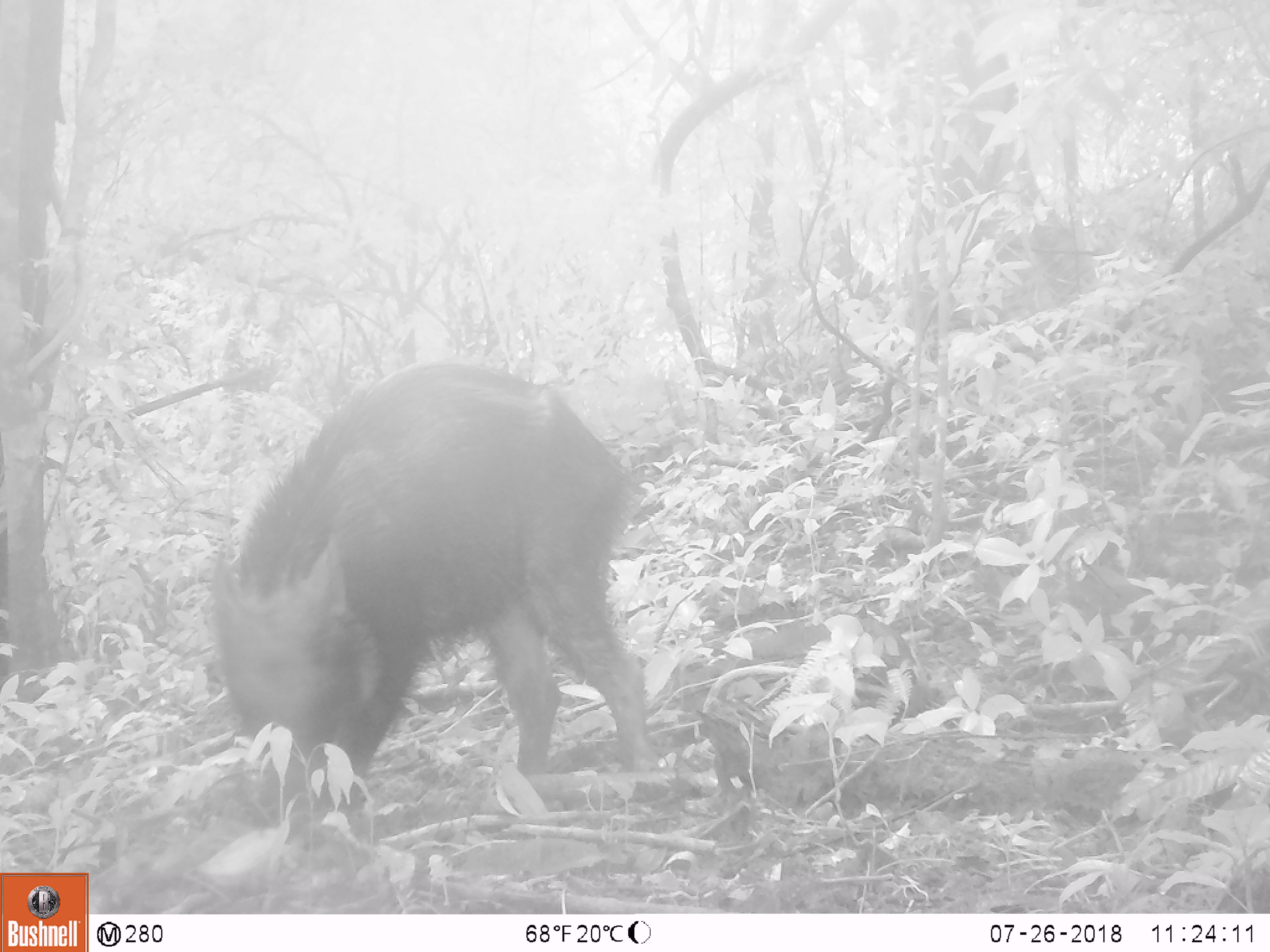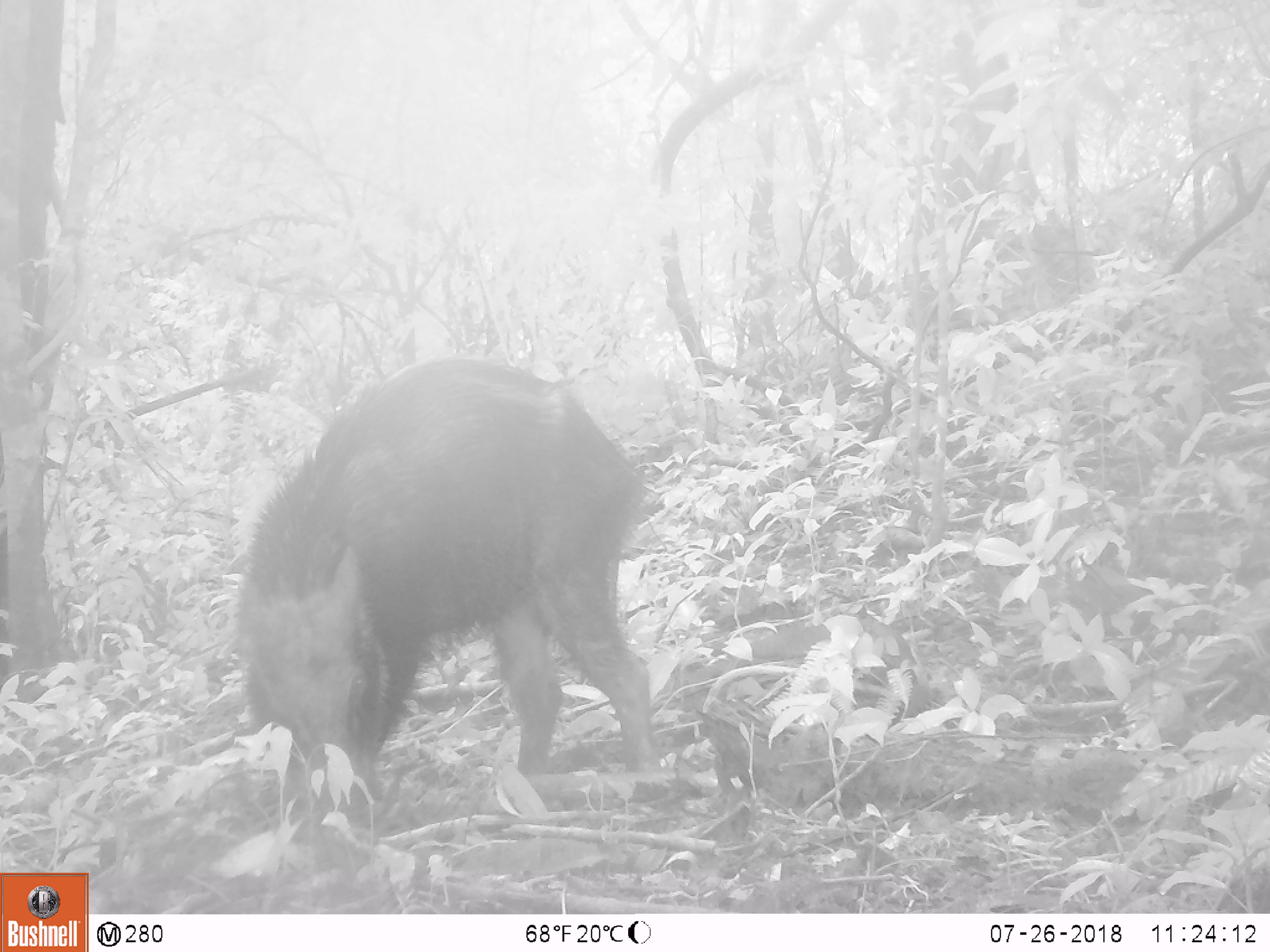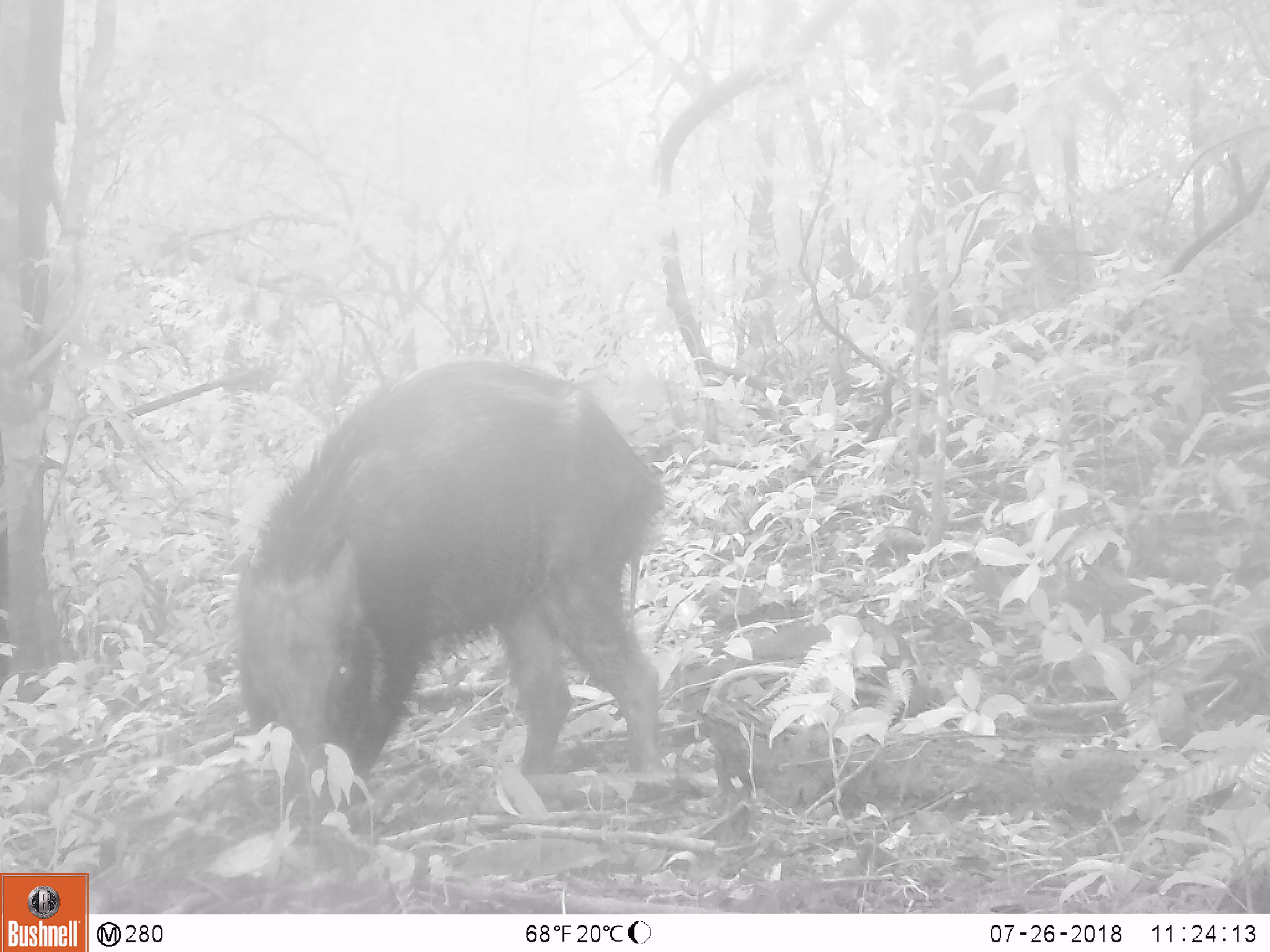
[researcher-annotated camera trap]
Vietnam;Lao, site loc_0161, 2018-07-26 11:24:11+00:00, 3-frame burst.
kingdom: Animalia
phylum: Chordata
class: Mammalia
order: Artiodactyla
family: Suidae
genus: Sus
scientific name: Sus scrofa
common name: eurasian wild pig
Eurasian wild pig (Sus scrofa). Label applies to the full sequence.